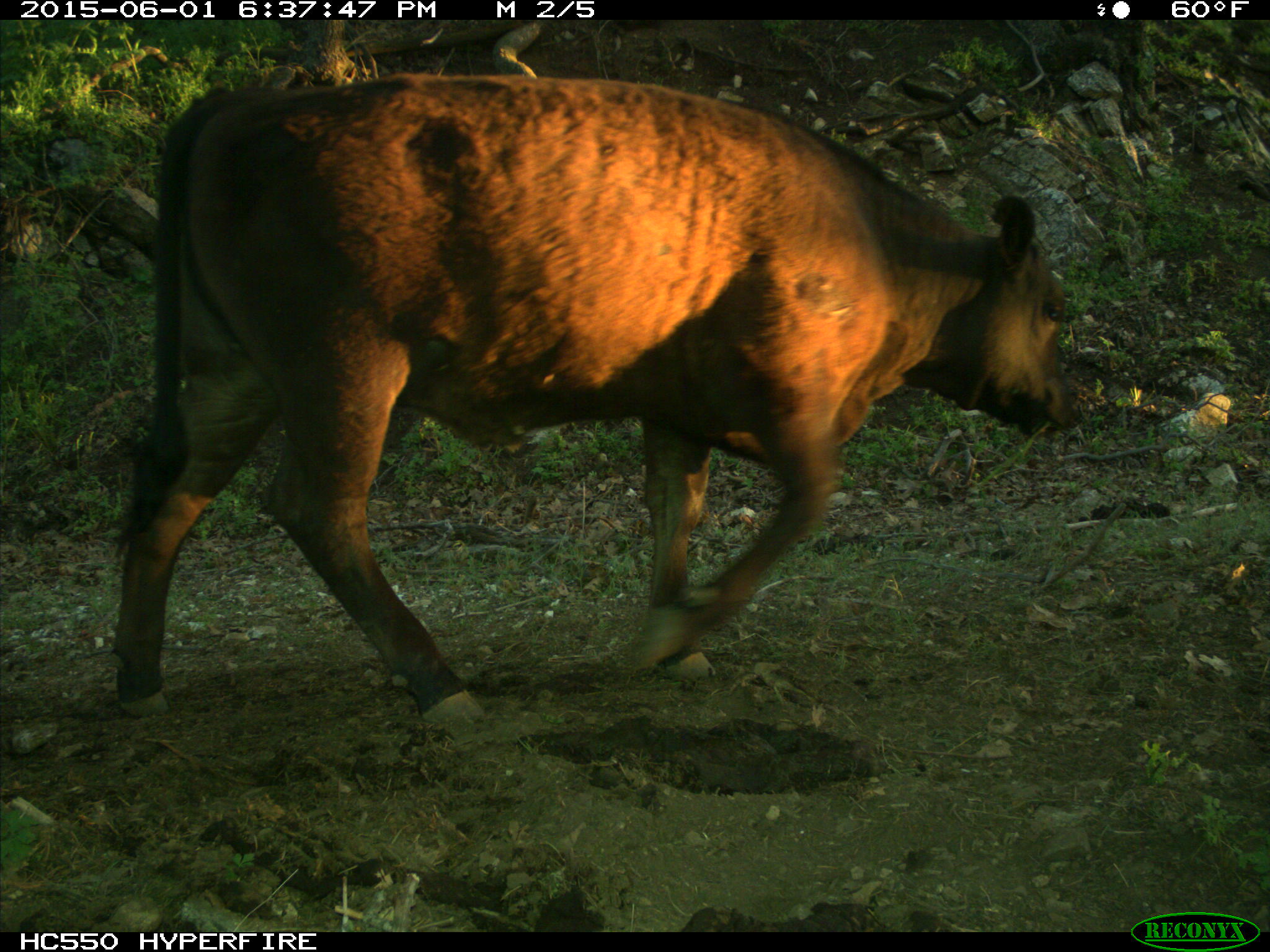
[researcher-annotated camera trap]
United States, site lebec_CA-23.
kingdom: Animalia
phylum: Chordata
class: Mammalia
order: Artiodactyla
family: Bovidae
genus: Bos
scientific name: Bos taurus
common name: domestic cow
Bos taurus (domestic cow).